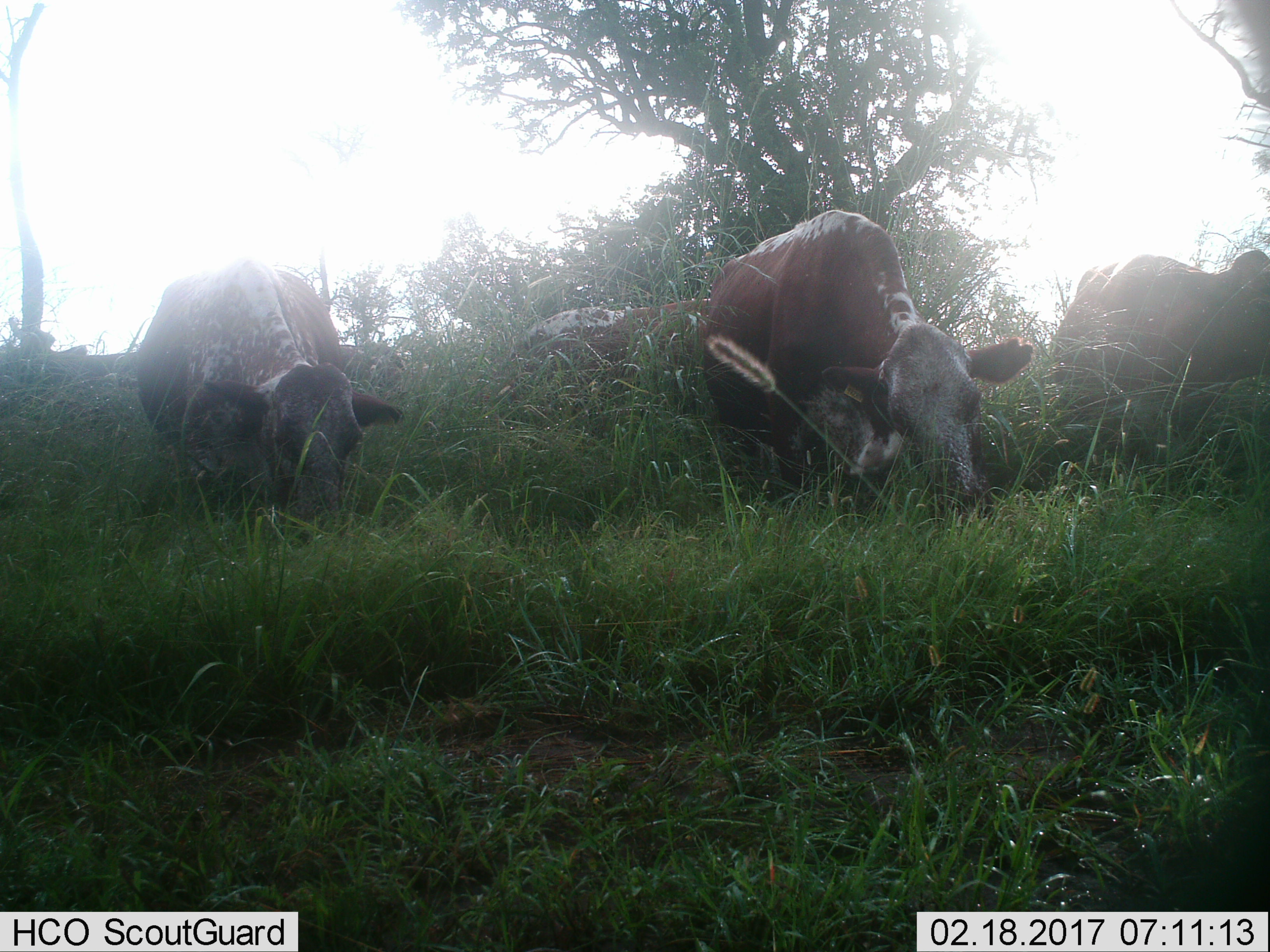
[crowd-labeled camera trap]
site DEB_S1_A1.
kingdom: Animalia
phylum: Chordata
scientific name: Vertebrata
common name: domestic animal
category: domesticanimal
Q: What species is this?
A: Domesticanimal (domestic animal) (Vertebrata).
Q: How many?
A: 4.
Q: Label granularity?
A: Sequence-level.